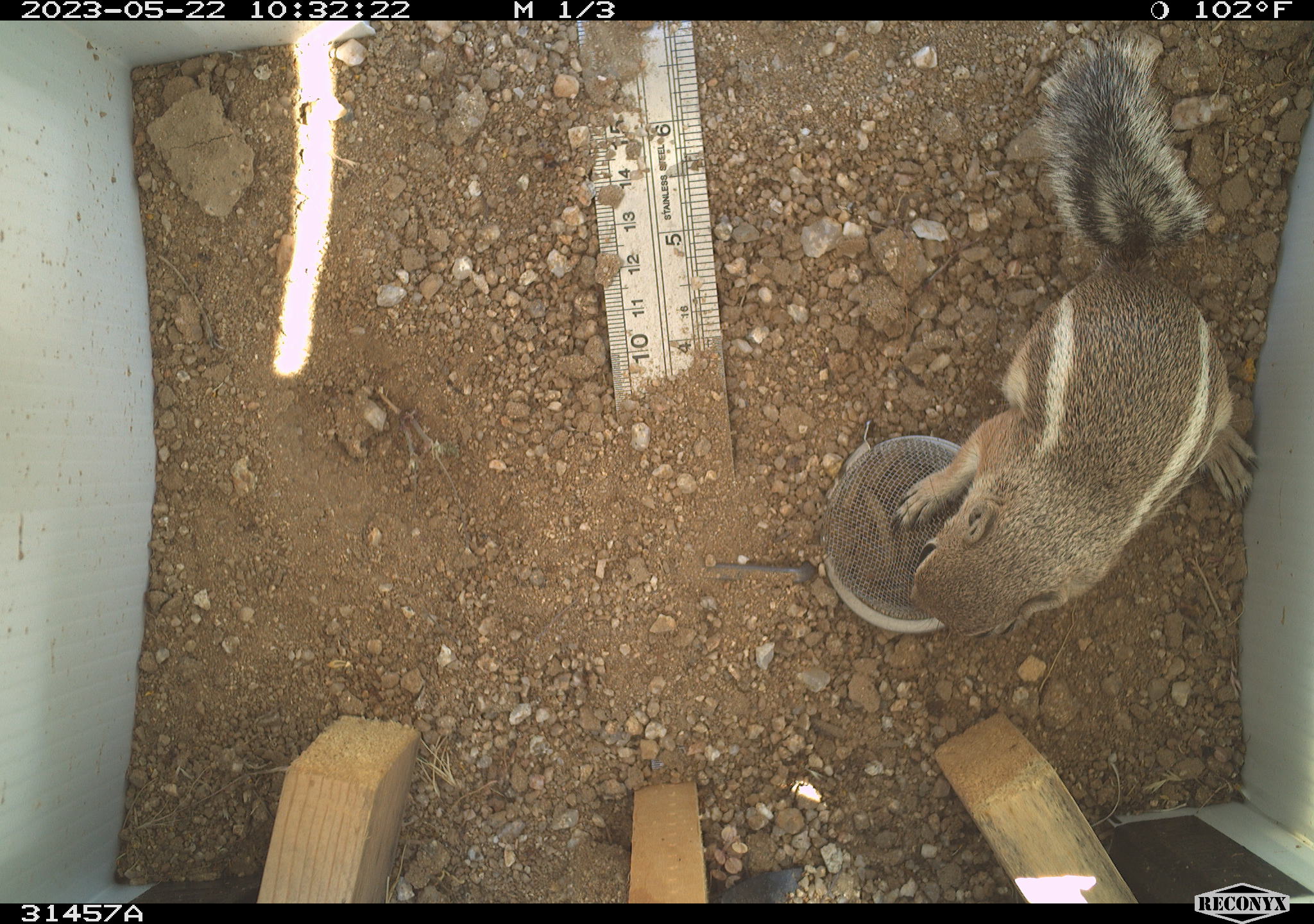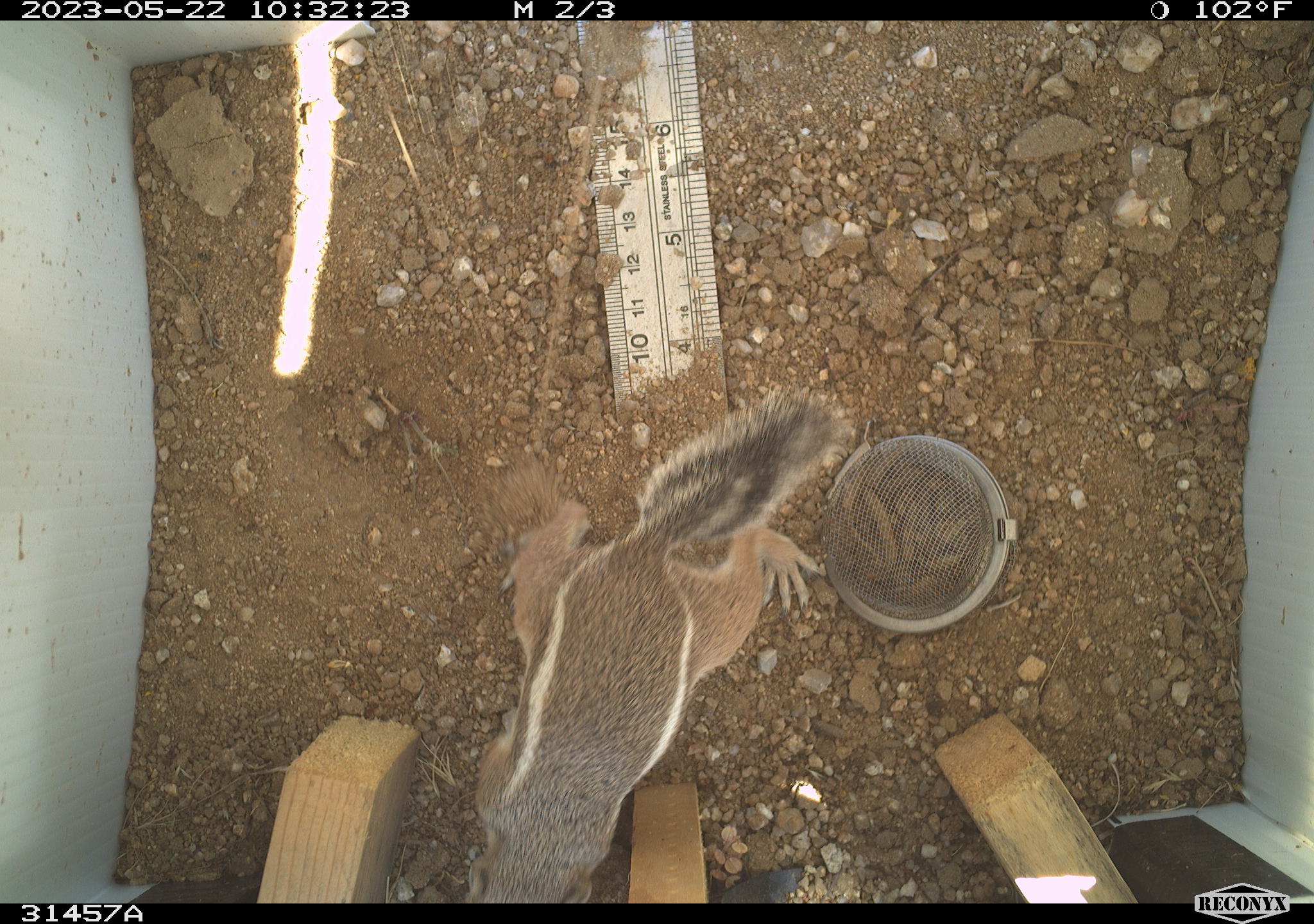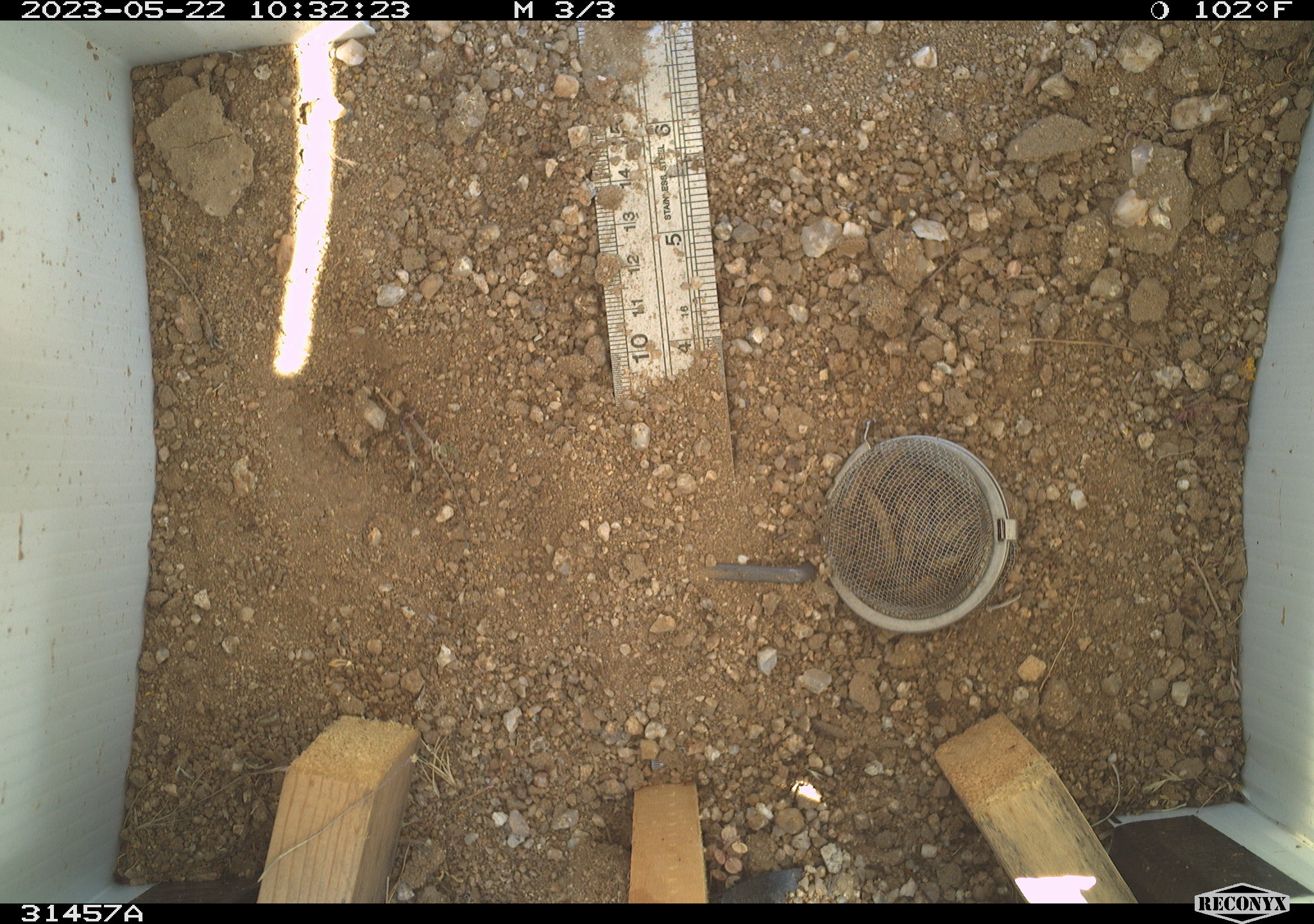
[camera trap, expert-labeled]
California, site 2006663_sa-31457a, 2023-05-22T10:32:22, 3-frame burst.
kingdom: Animalia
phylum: Chordata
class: Mammalia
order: Rodentia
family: Sciuridae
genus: Ammospermophilus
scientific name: Ammospermophilus leucurus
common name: white-tailed antelope squirrel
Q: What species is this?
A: White-tailed antelope squirrel (Ammospermophilus leucurus).